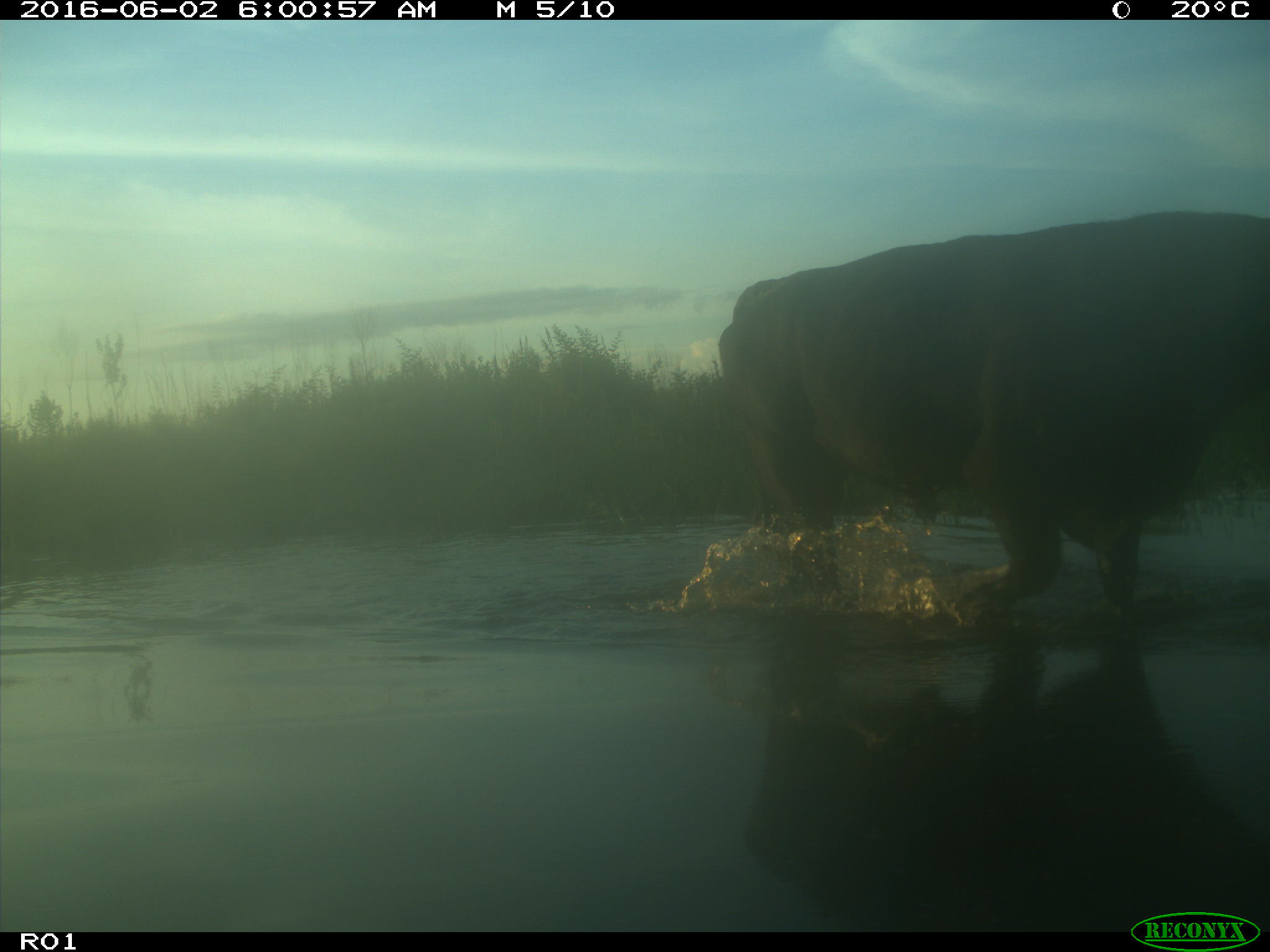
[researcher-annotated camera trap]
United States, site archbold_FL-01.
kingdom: Animalia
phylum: Chordata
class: Mammalia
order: Artiodactyla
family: Bovidae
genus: Bos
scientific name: Bos taurus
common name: domestic cow